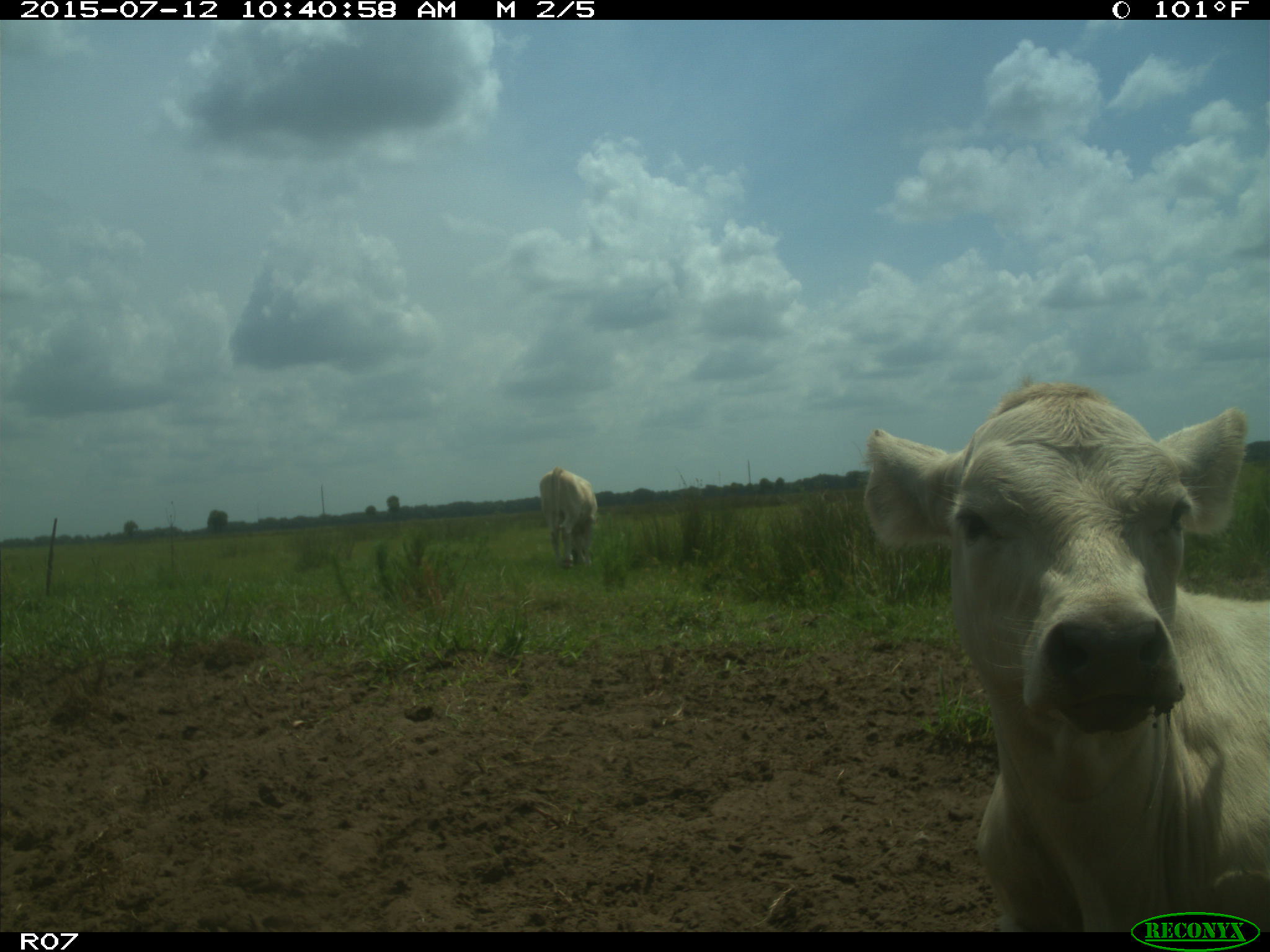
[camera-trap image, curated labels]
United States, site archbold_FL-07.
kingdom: Animalia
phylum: Chordata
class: Mammalia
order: Artiodactyla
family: Bovidae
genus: Bos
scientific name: Bos taurus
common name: domestic cow